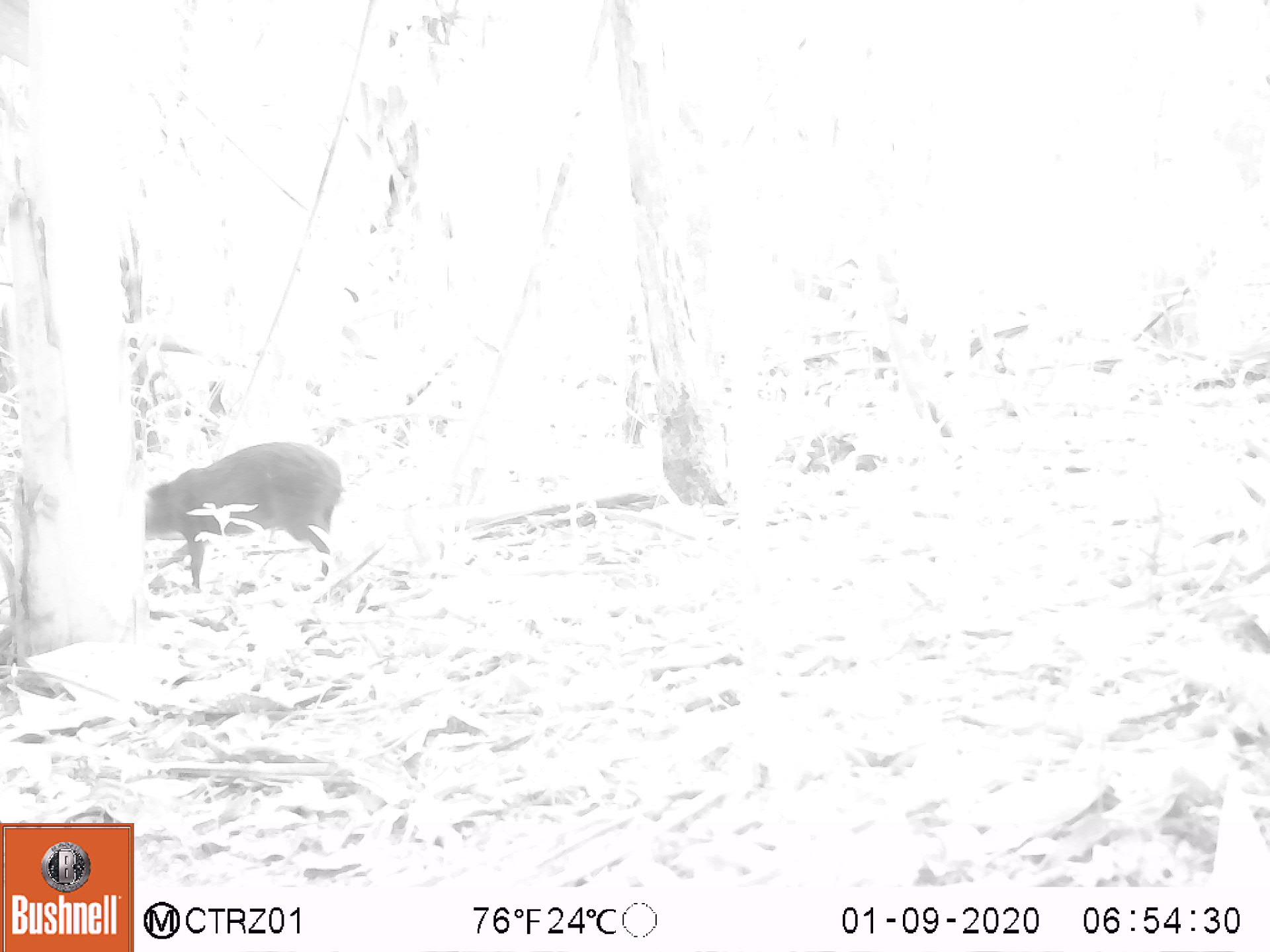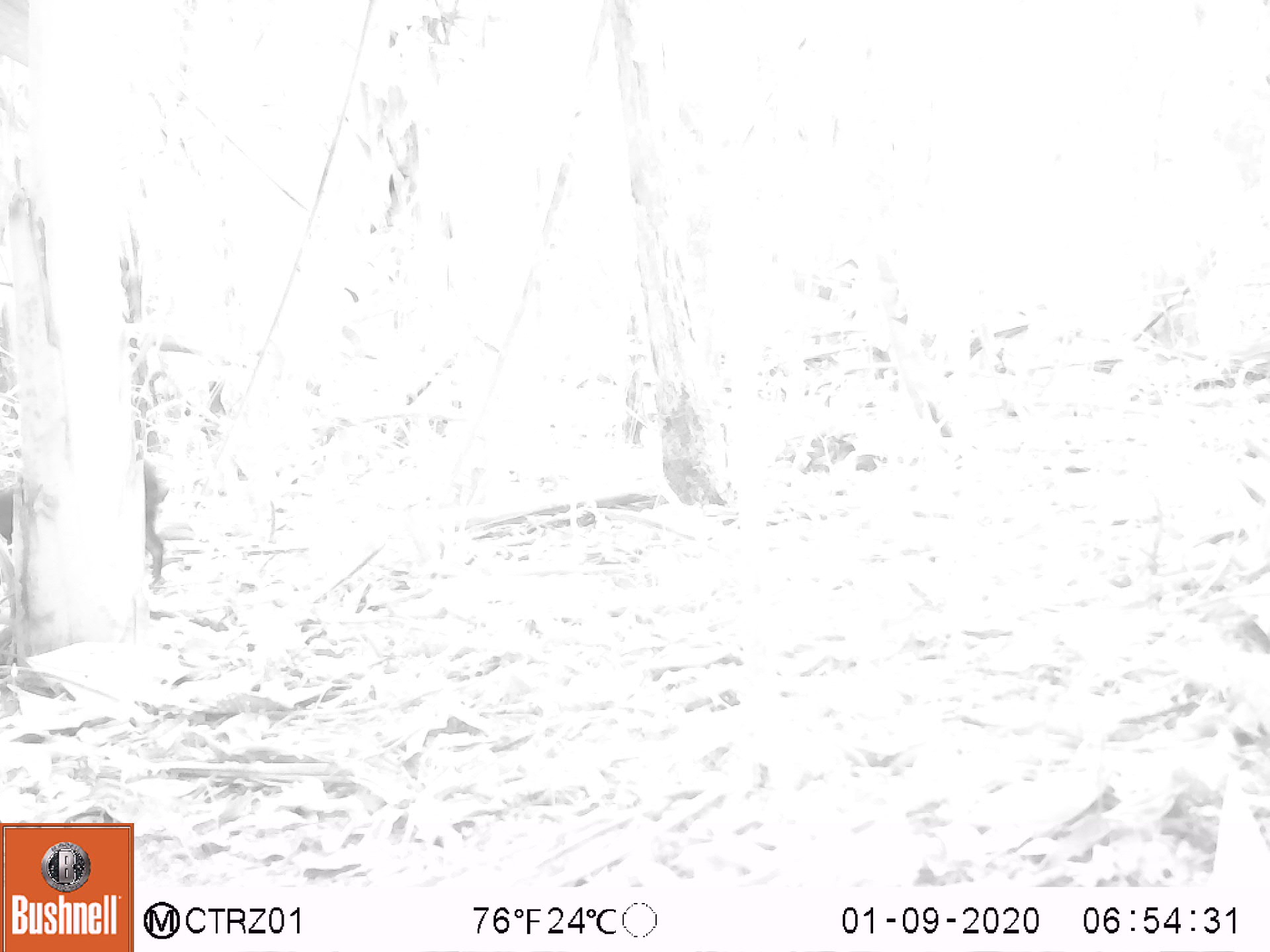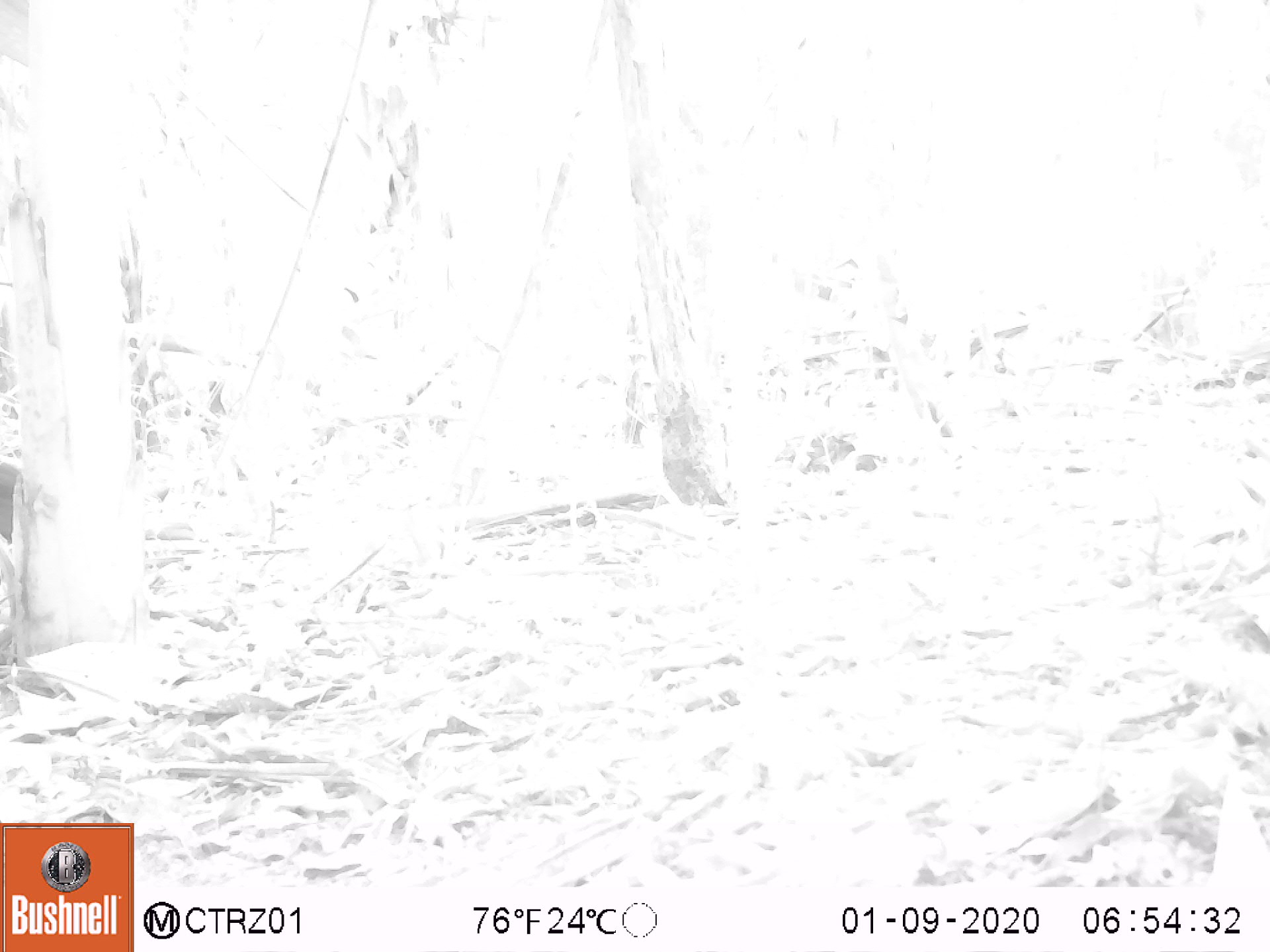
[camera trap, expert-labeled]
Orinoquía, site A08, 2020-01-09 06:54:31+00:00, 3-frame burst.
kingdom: Animalia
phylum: Chordata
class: Mammalia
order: Rodentia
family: Dasyproctidae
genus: Dasyprocta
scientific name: Dasyprocta fuliginosa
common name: black agouti